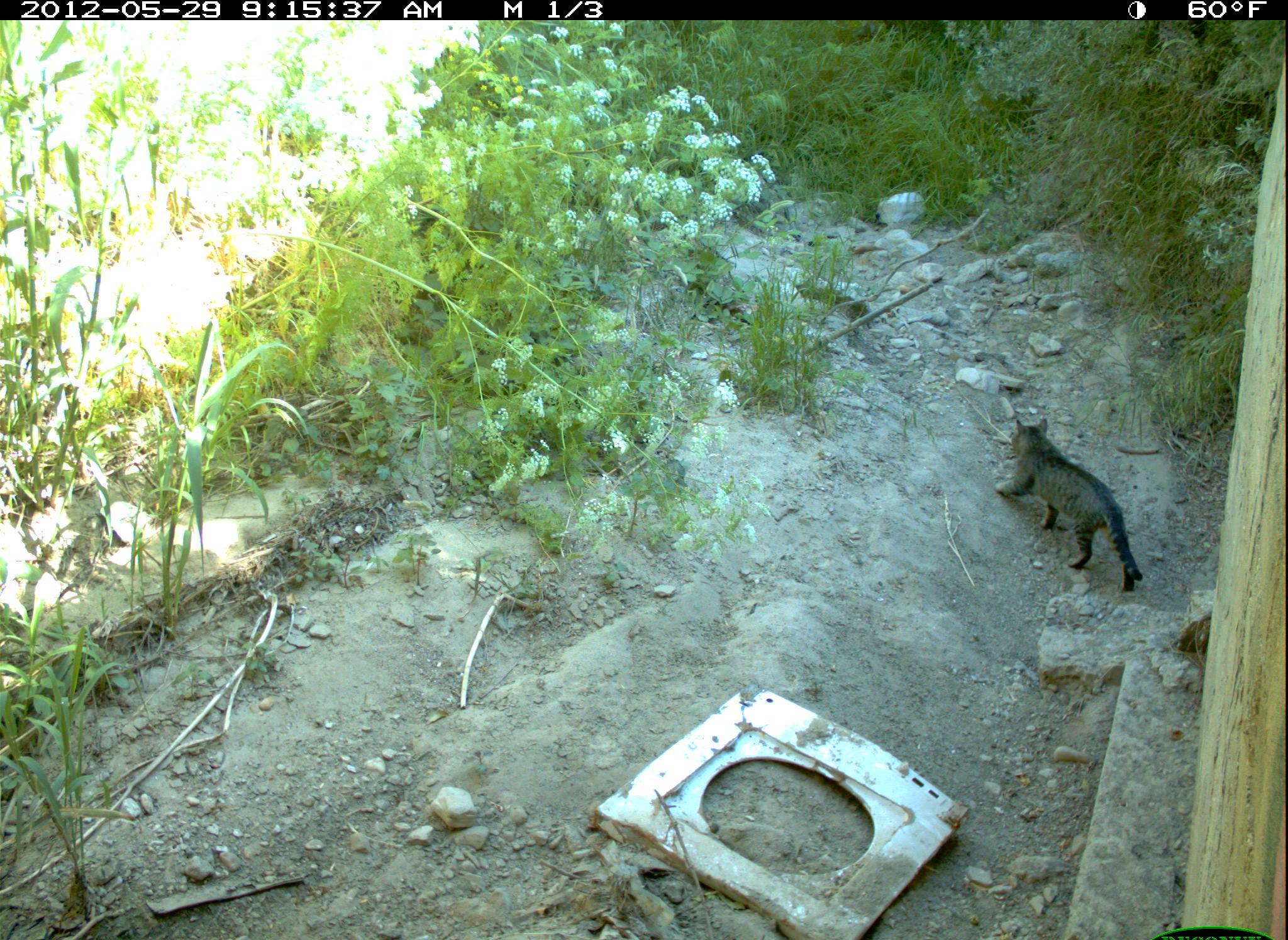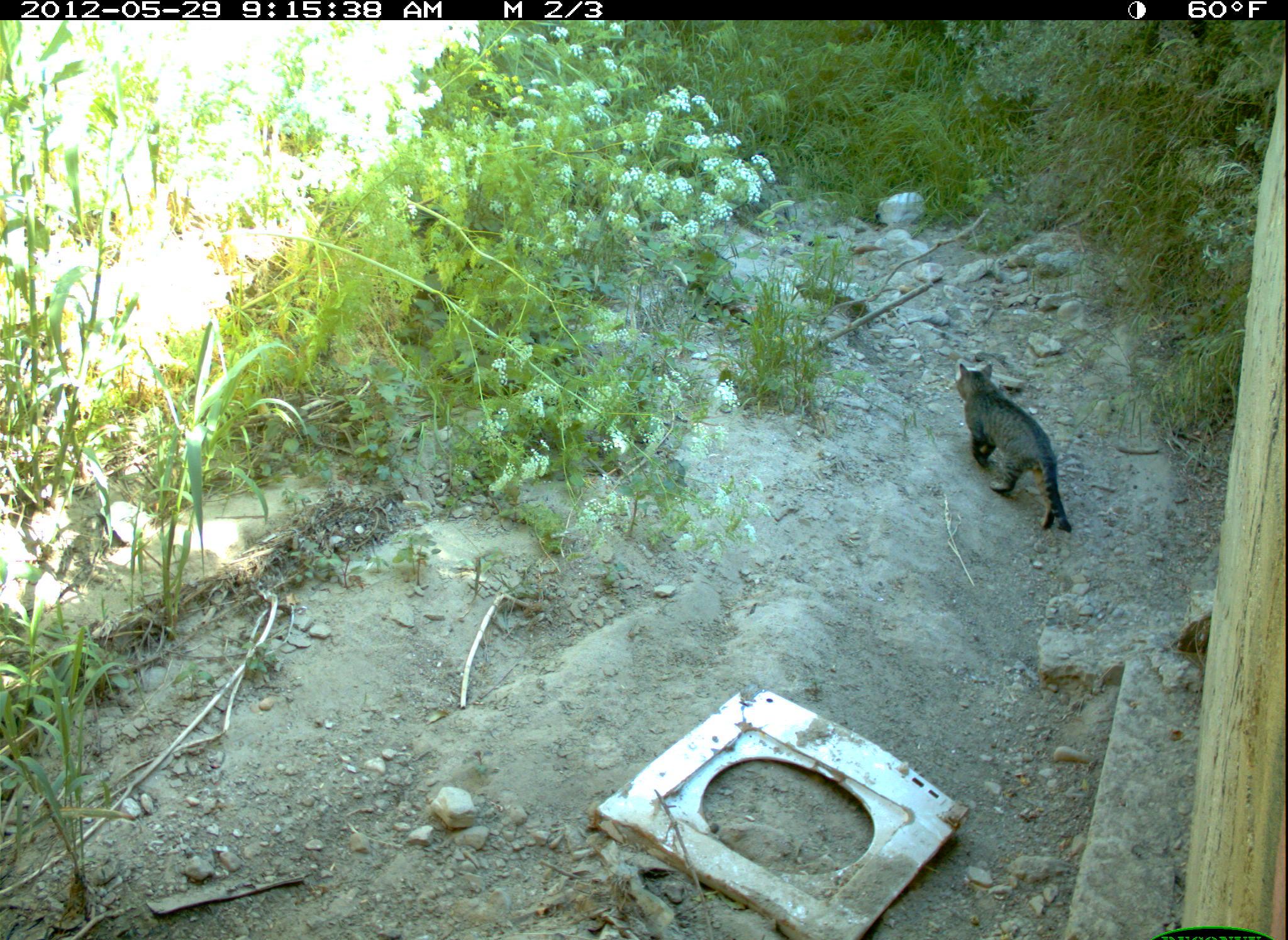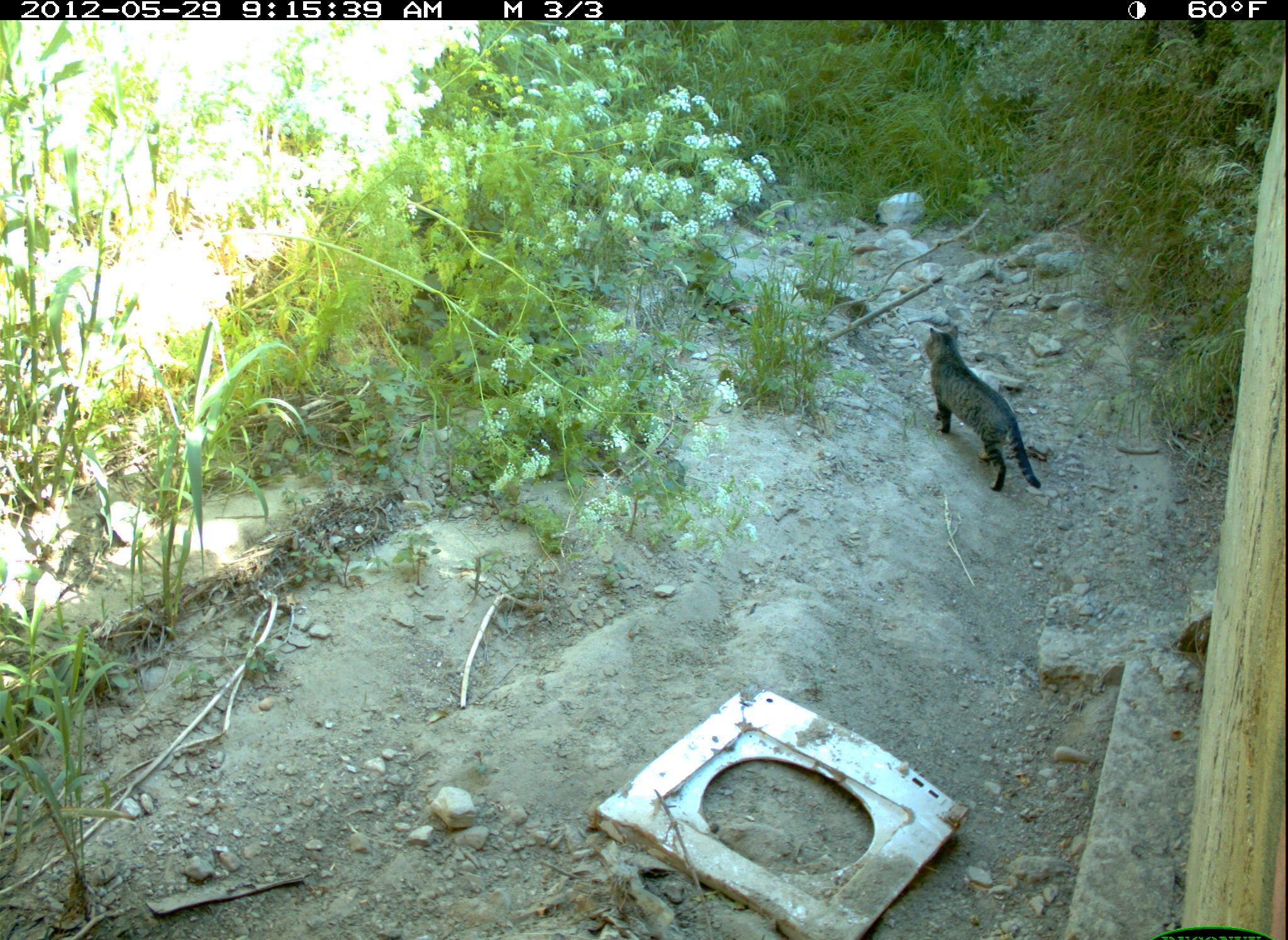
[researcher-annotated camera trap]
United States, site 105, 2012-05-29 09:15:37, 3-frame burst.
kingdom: Animalia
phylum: Chordata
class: Mammalia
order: Carnivora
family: Felidae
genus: Felis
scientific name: Felis catus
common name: cat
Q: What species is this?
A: Cat (Felis catus).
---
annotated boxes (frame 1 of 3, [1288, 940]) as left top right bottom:
cat: 989 404 1151 607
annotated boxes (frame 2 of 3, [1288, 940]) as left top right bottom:
cat: 943 350 1084 546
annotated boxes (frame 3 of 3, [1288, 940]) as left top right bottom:
cat: 921 321 1045 501